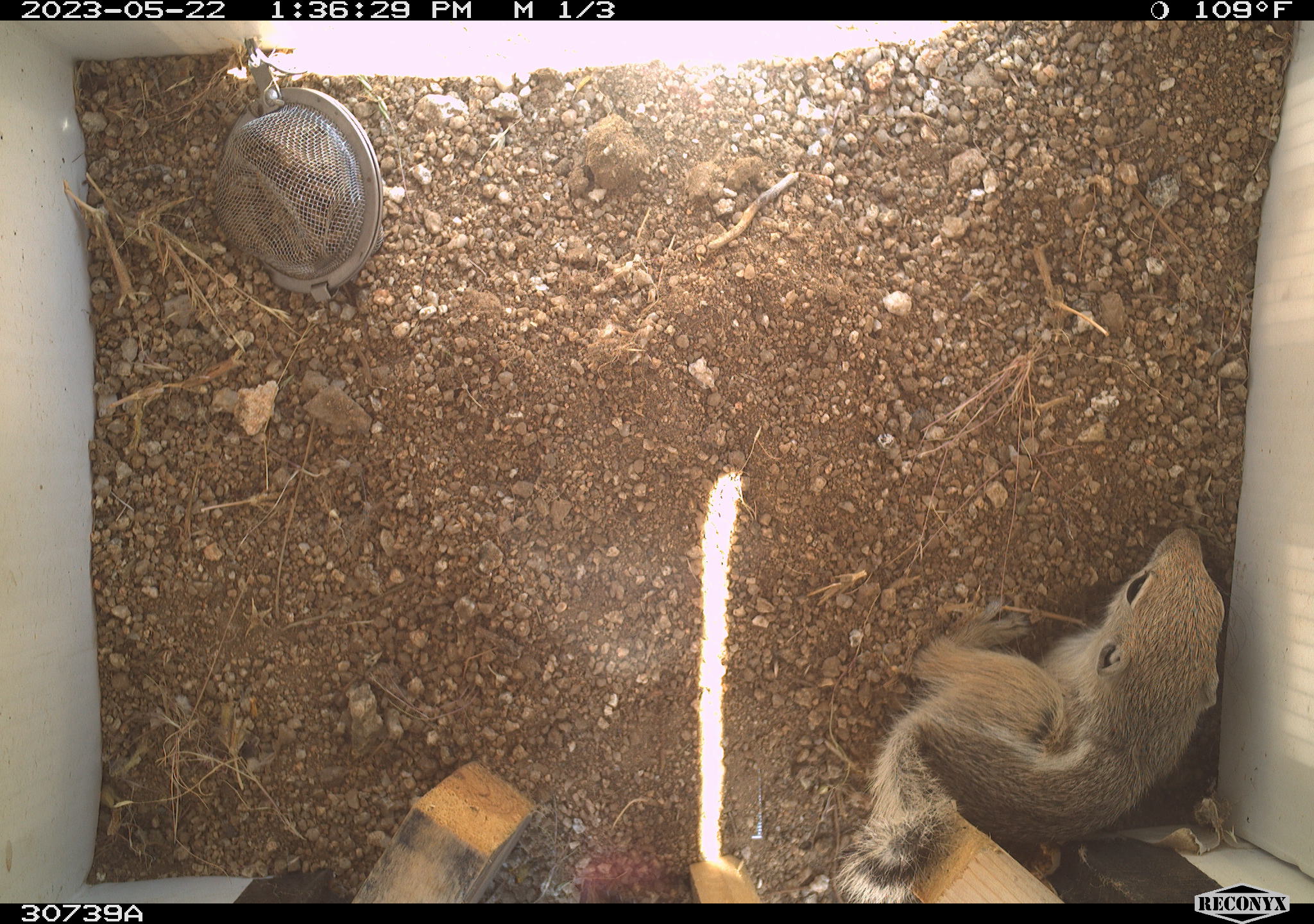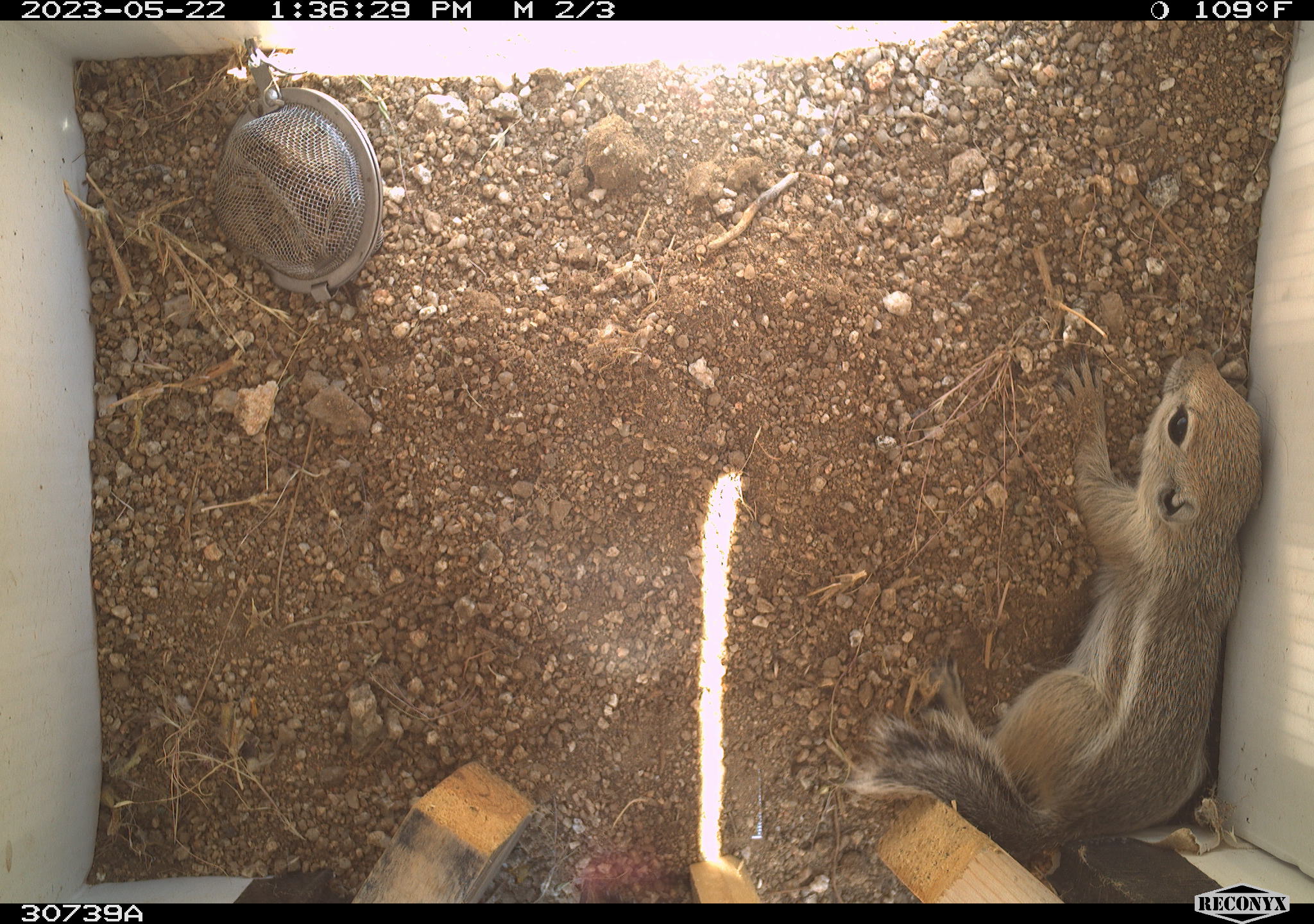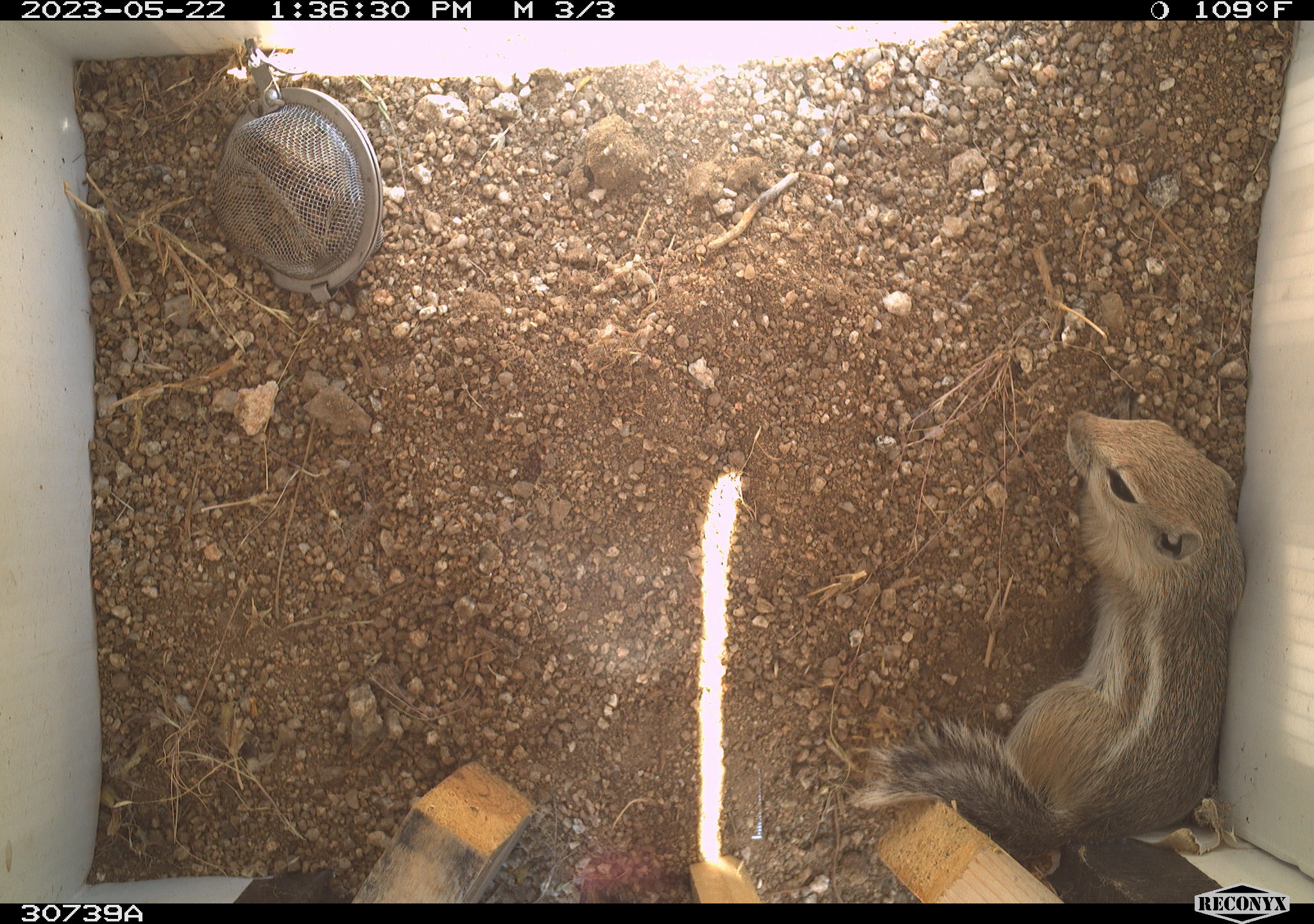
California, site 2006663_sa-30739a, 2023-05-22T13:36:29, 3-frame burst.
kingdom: Animalia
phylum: Chordata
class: Mammalia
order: Rodentia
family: Sciuridae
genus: Ammospermophilus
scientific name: Ammospermophilus leucurus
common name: white-tailed antelope squirrel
White-tailed antelope squirrel (Ammospermophilus leucurus).